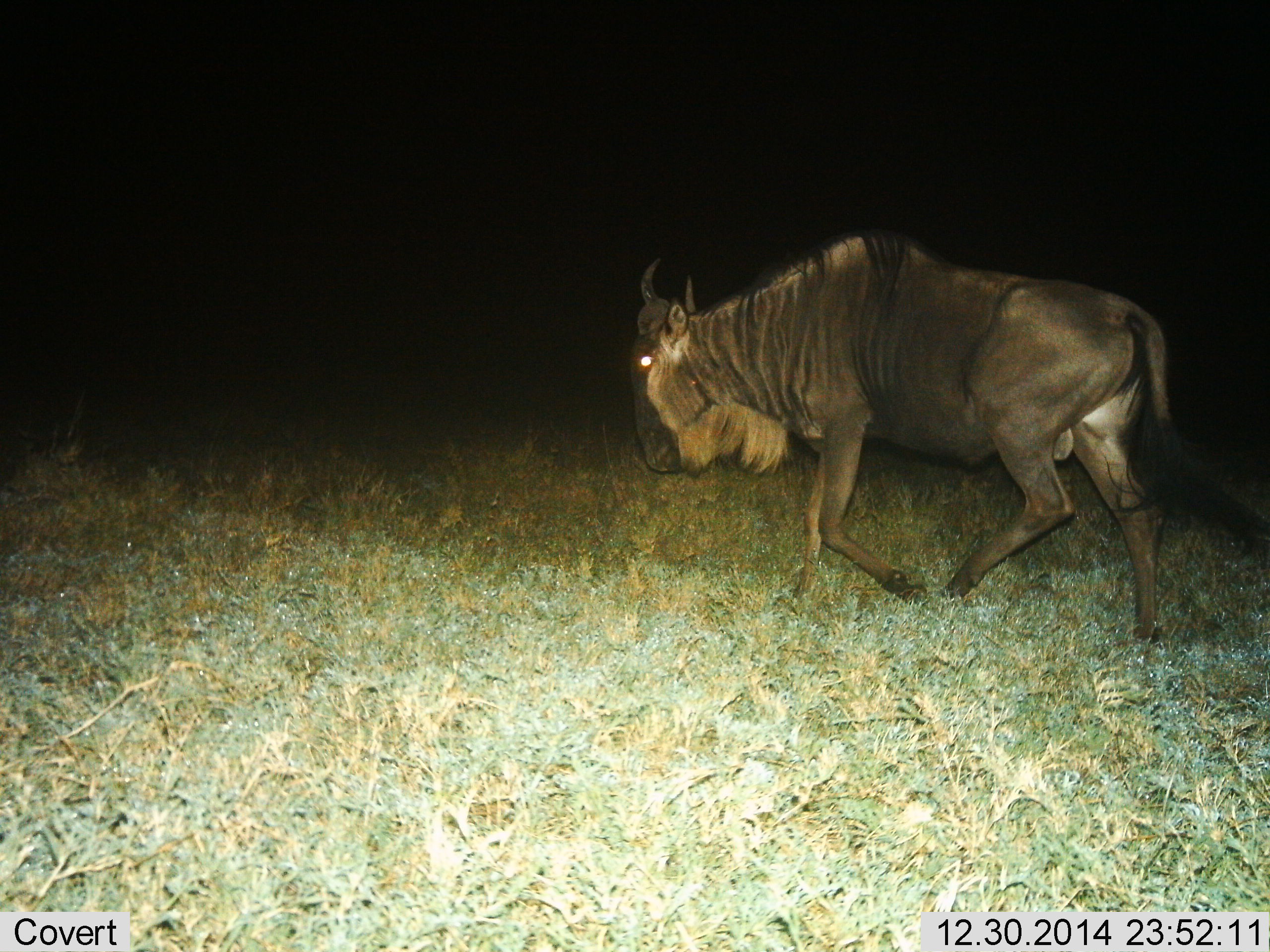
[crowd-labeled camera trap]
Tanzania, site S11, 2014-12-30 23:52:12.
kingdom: Animalia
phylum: Chordata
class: Mammalia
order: Artiodactyla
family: Bovidae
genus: Connochaetes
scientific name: Connochaetes taurinus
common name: blue wildebeest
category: wildebeest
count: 1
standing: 0%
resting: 0%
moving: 100%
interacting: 0%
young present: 0%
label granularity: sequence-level